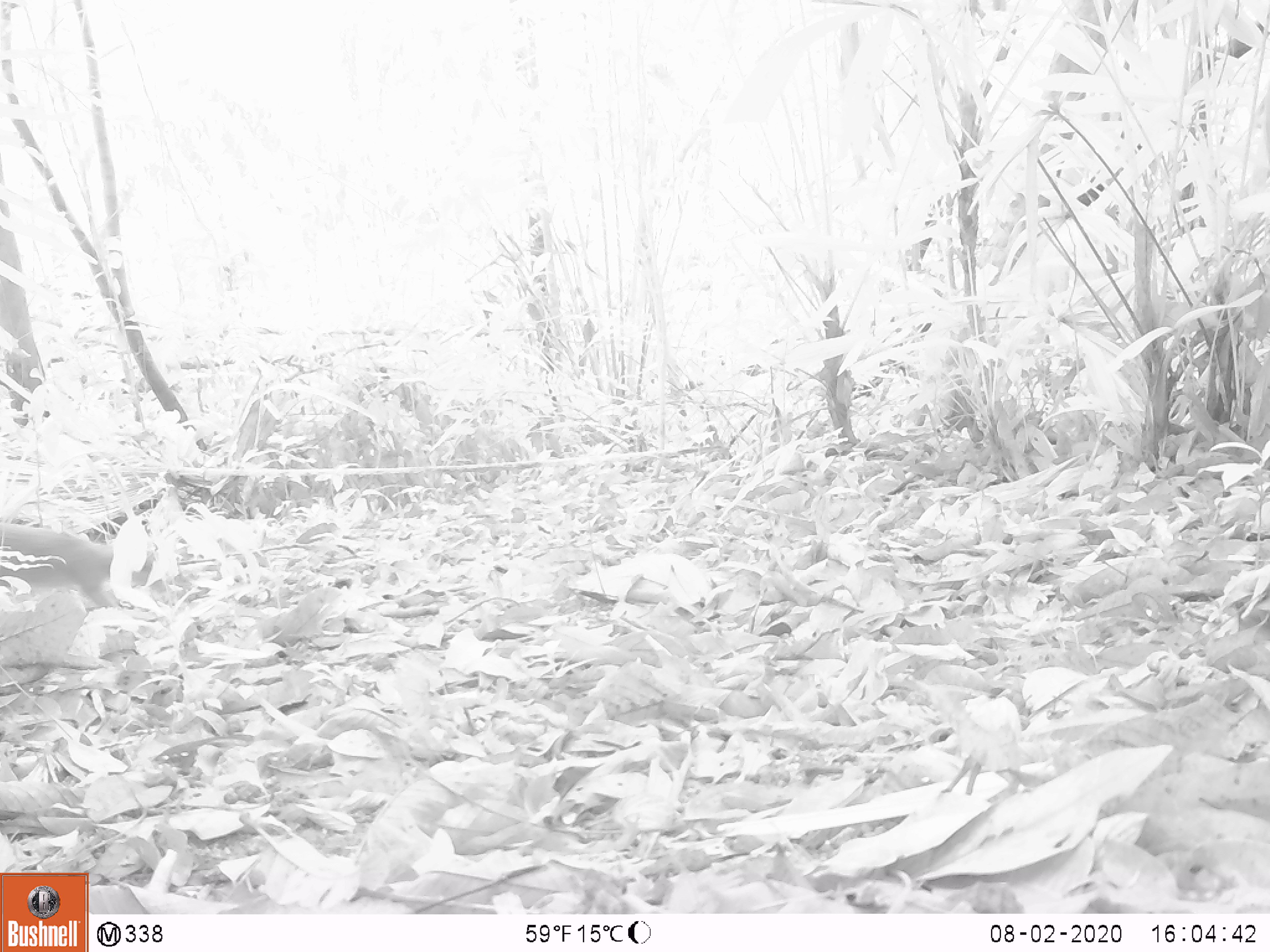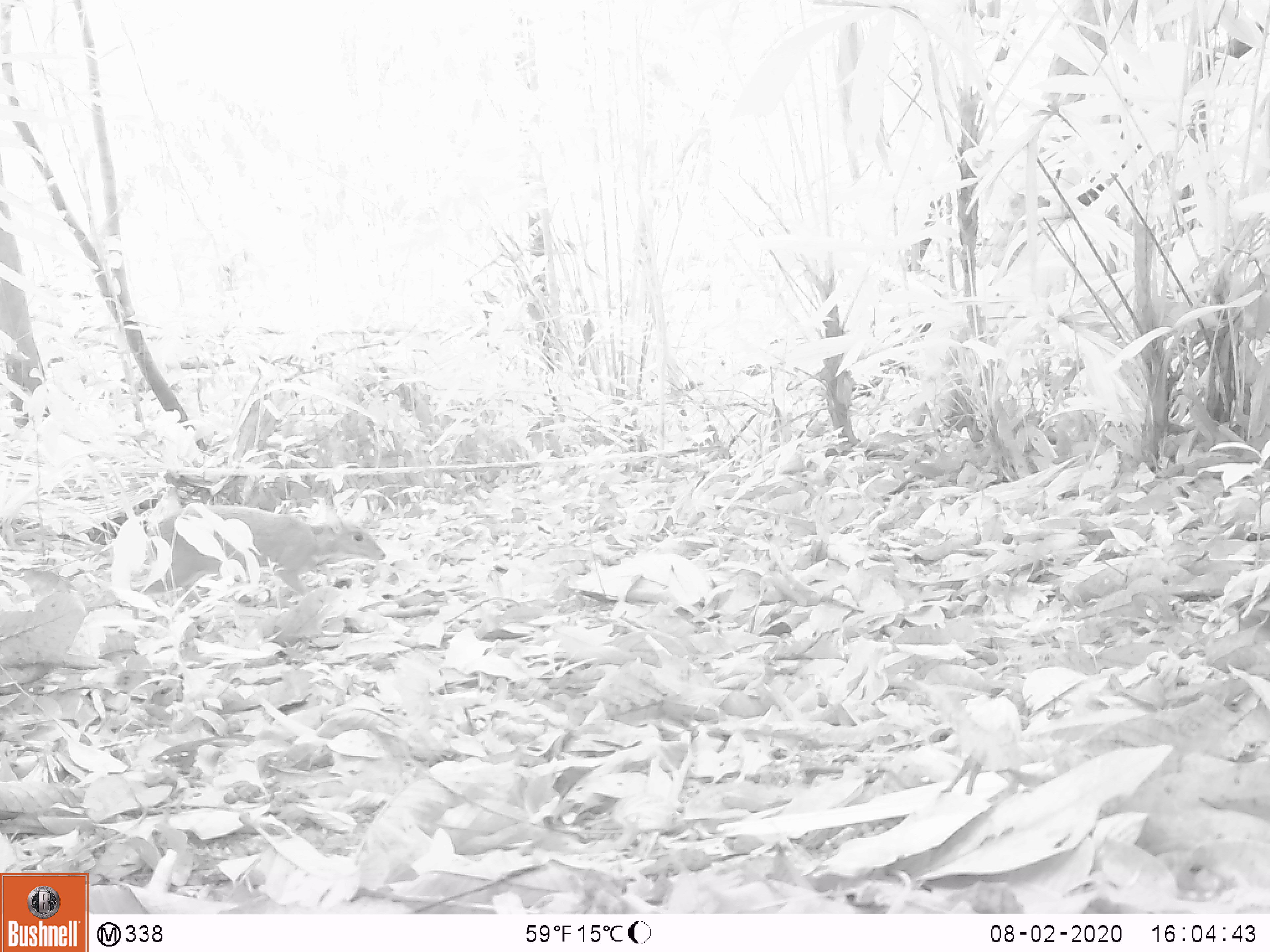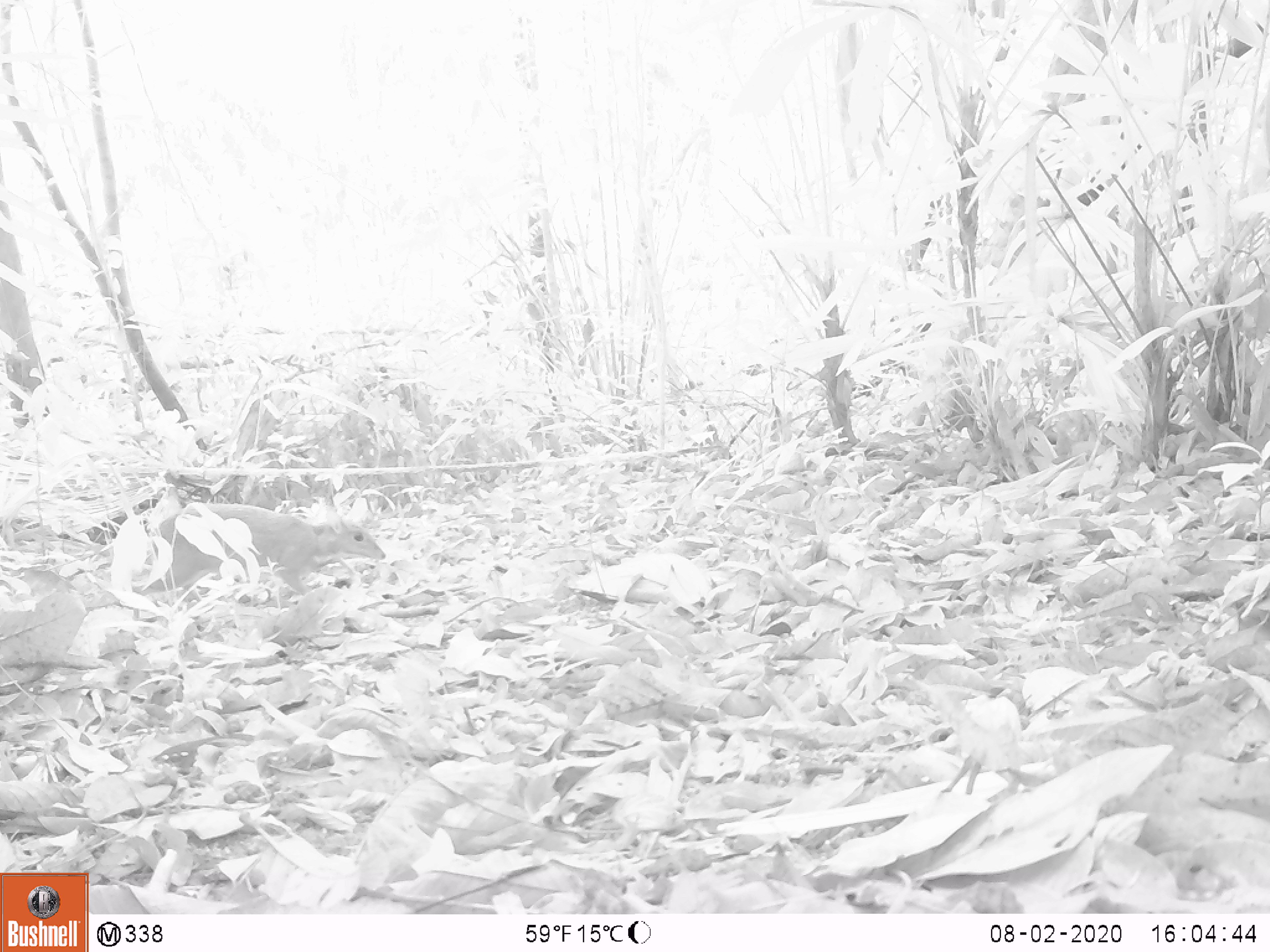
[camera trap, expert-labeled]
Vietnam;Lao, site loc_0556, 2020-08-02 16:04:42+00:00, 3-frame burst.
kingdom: Animalia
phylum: Chordata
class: Mammalia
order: Artiodactyla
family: Tragulidae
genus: Moschiola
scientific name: Moschiola meminna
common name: chevrotain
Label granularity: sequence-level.